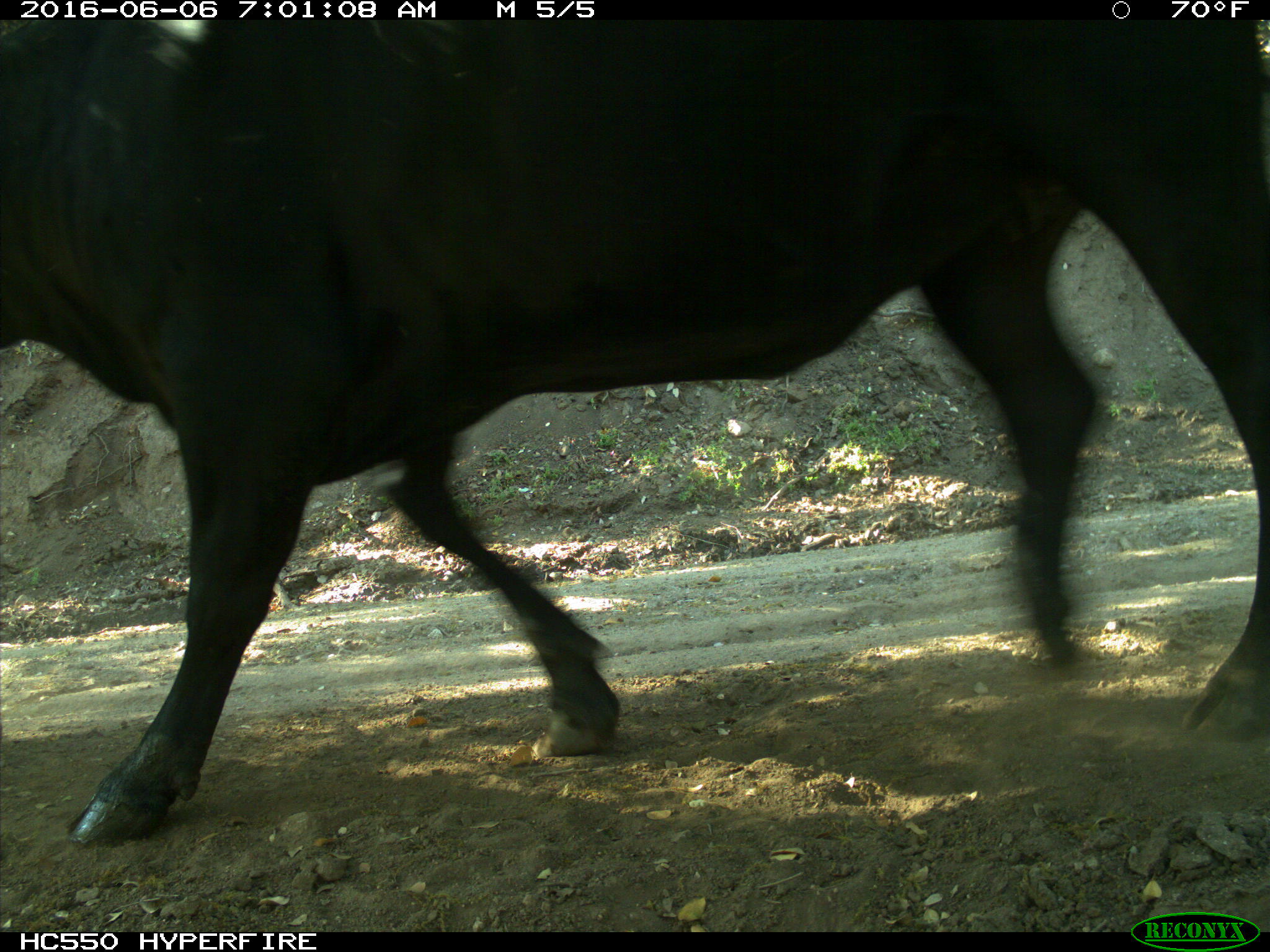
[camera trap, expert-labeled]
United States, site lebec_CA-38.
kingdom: Animalia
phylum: Chordata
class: Mammalia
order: Artiodactyla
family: Bovidae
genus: Bos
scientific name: Bos taurus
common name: domestic cow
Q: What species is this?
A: Bos taurus (domestic cow).